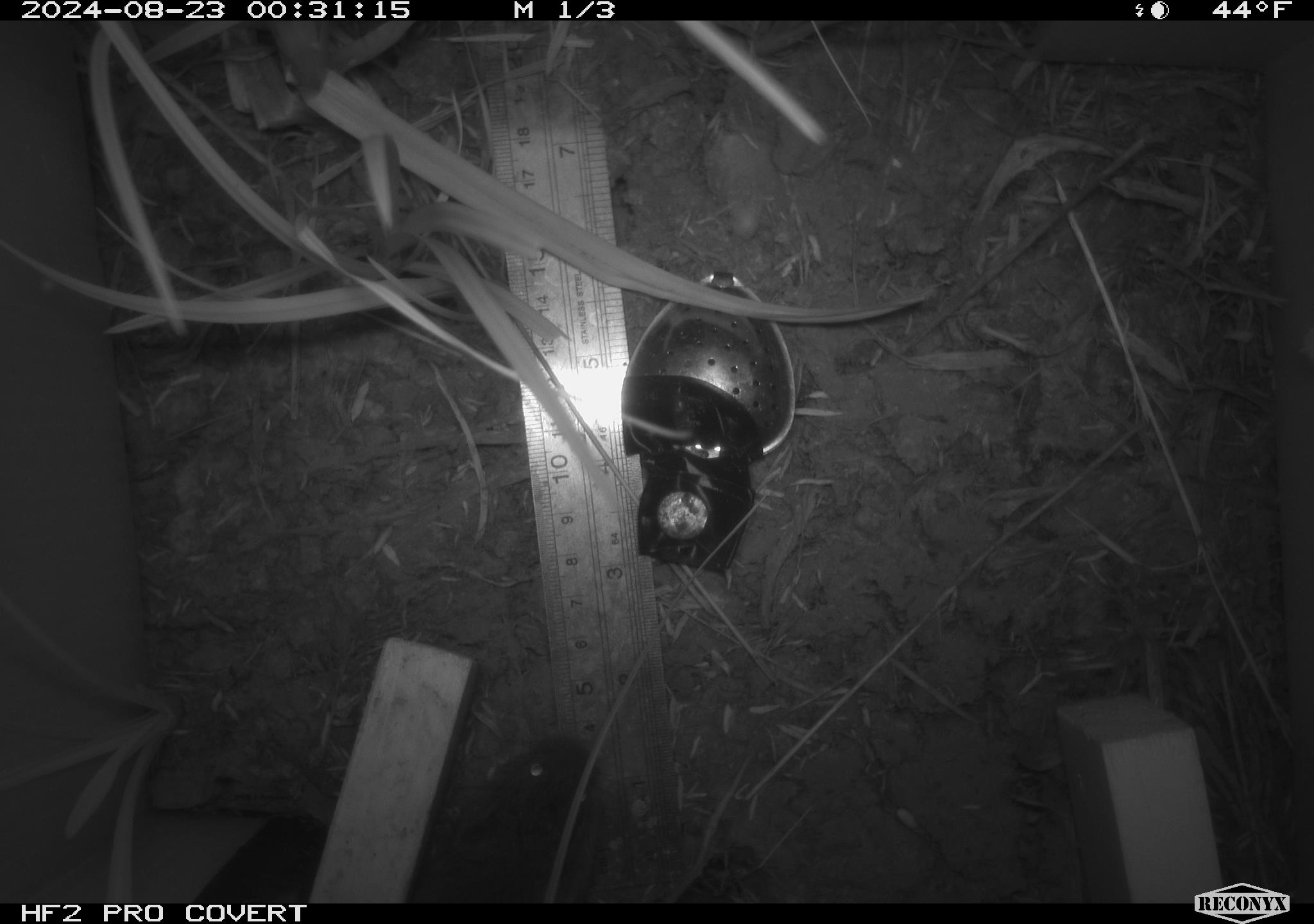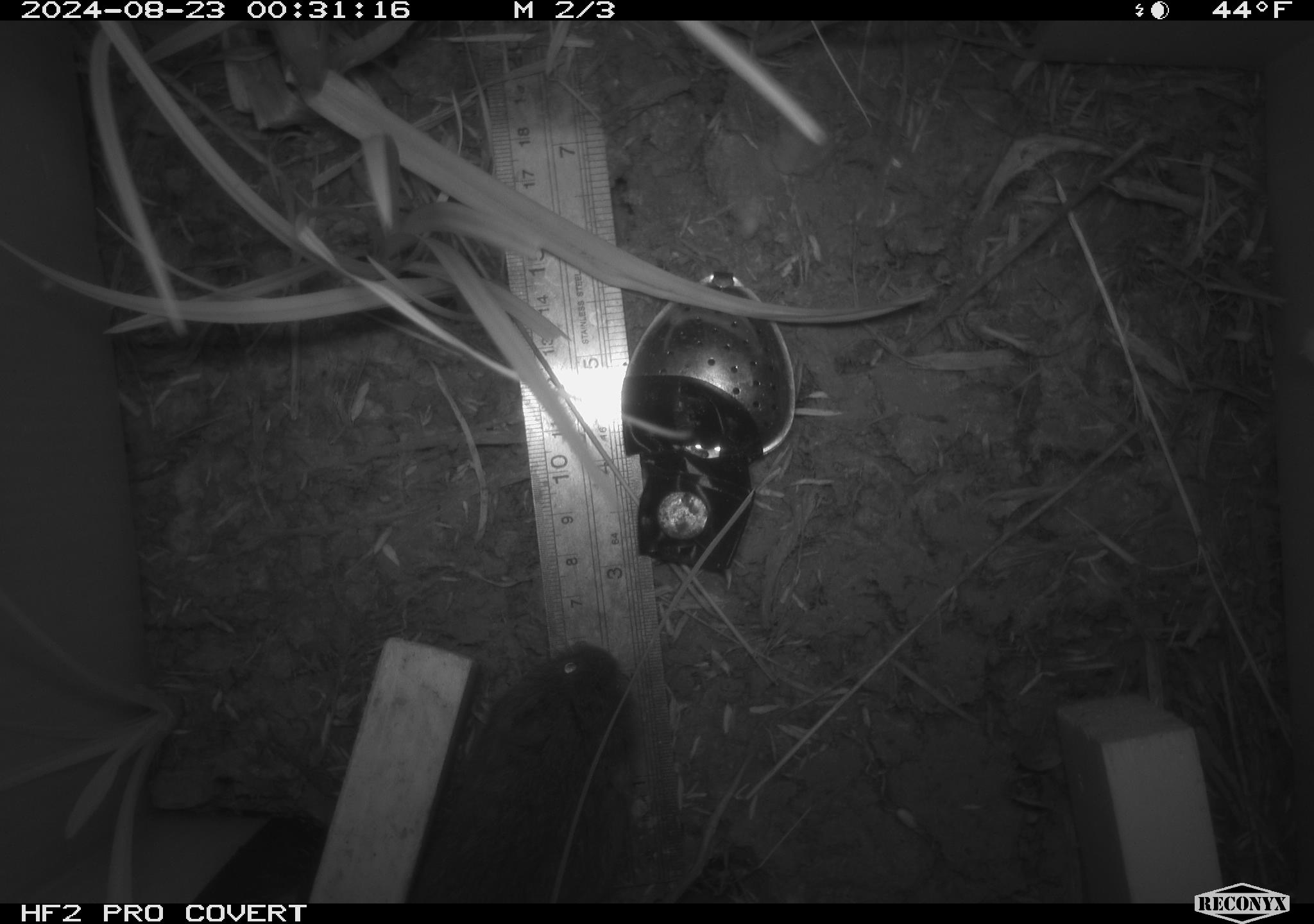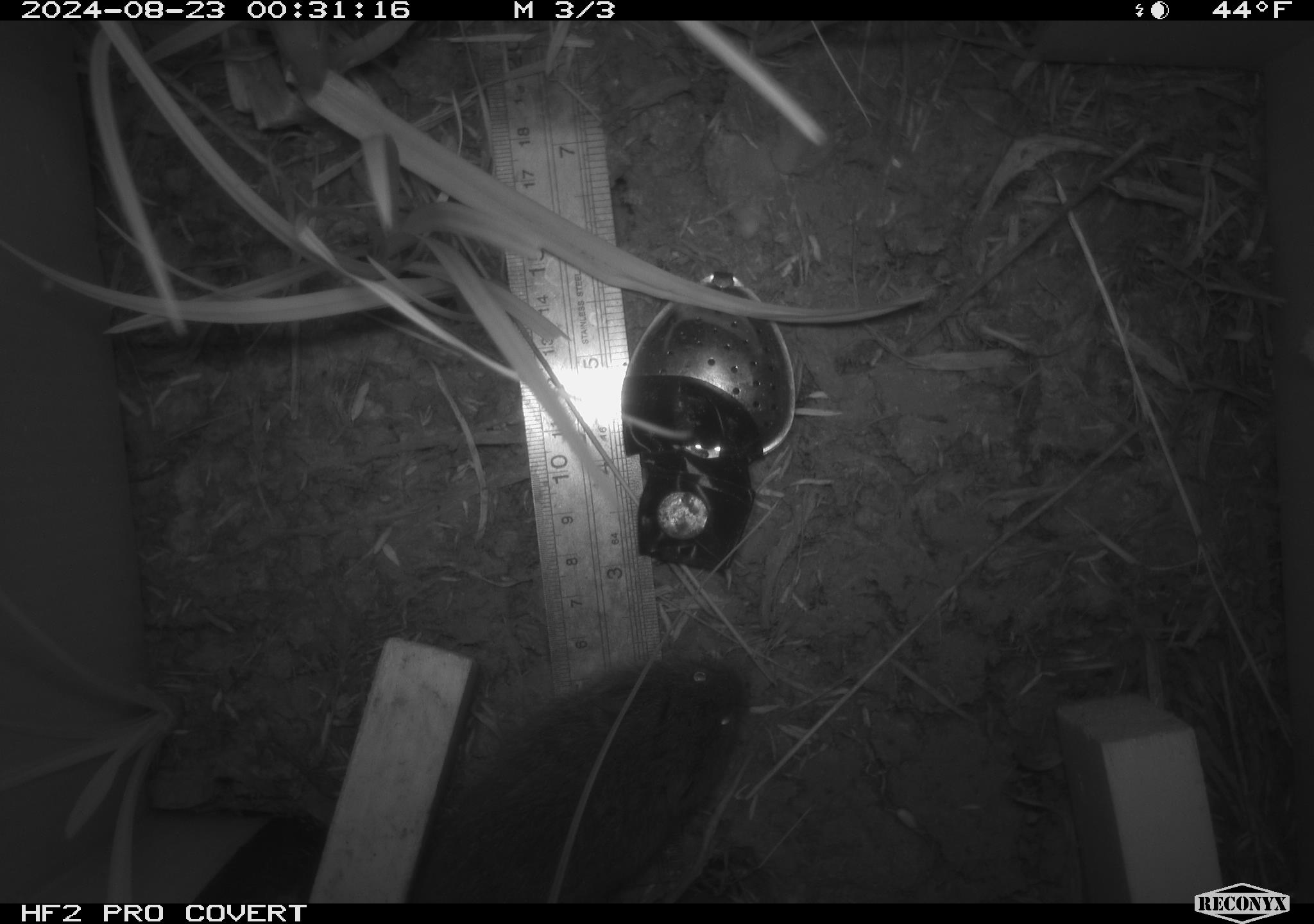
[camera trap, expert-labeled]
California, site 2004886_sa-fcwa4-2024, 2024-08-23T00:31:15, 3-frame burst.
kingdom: Animalia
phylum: Chordata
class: Mammalia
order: Rodentia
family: Cricetidae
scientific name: Arvicolinae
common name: voles, lemmings, and muskrats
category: arvicolinae subfamily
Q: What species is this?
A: Arvicolinae subfamily (voles, lemmings, and muskrats) (Arvicolinae).